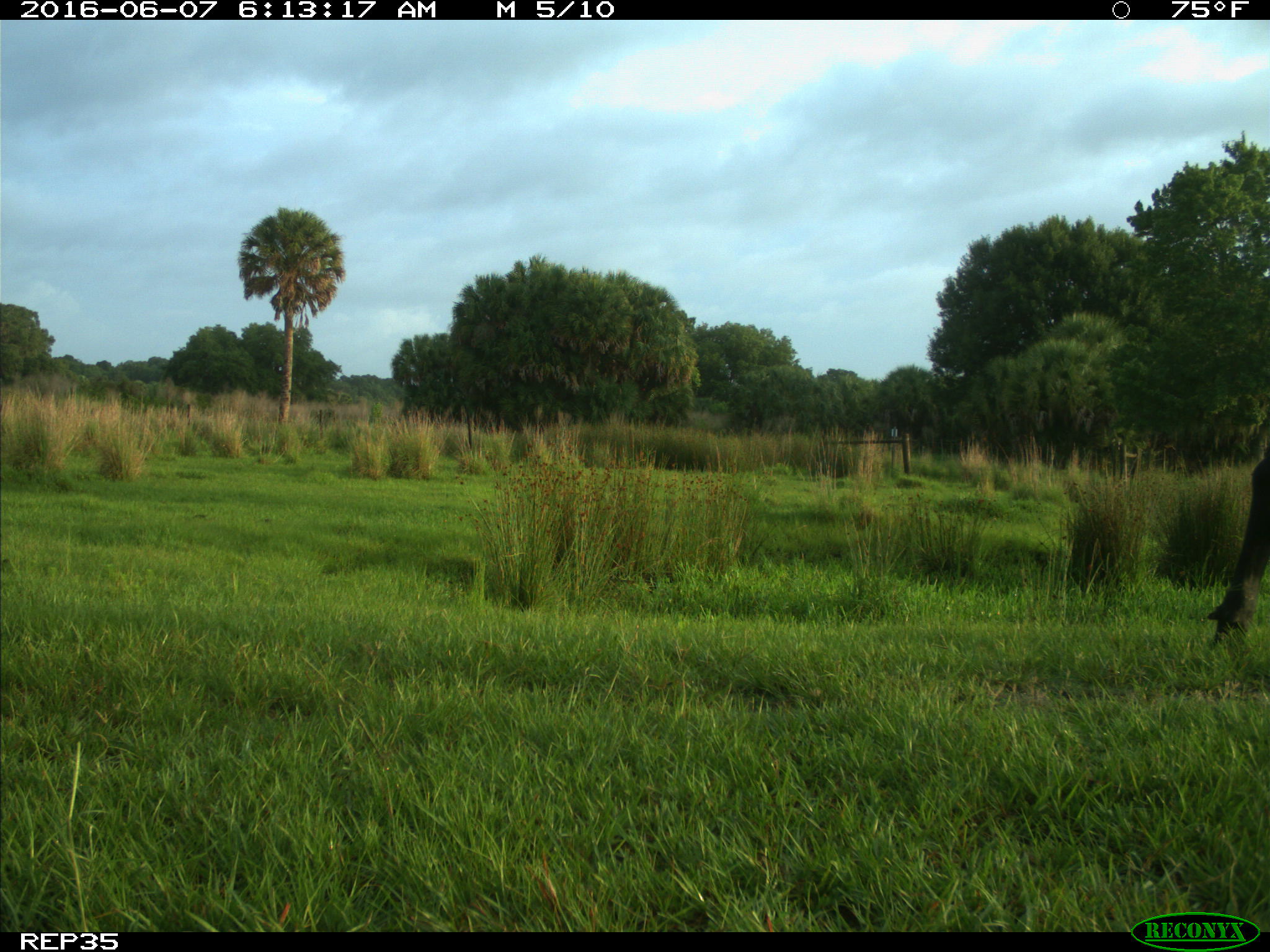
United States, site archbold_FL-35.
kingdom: Animalia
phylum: Chordata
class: Mammalia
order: Artiodactyla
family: Bovidae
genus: Bos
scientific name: Bos taurus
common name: domestic cow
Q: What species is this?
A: Bos taurus (domestic cow).